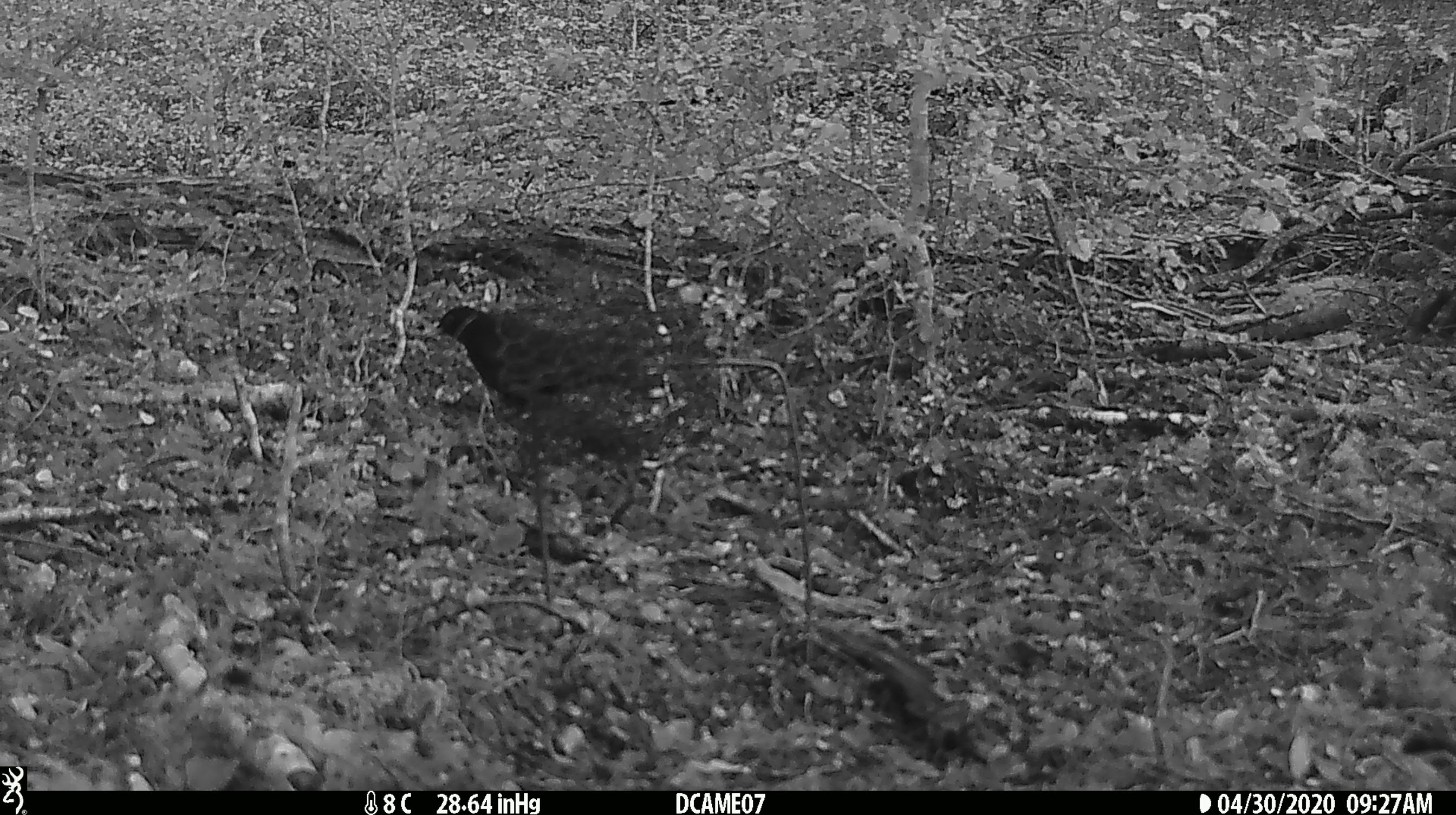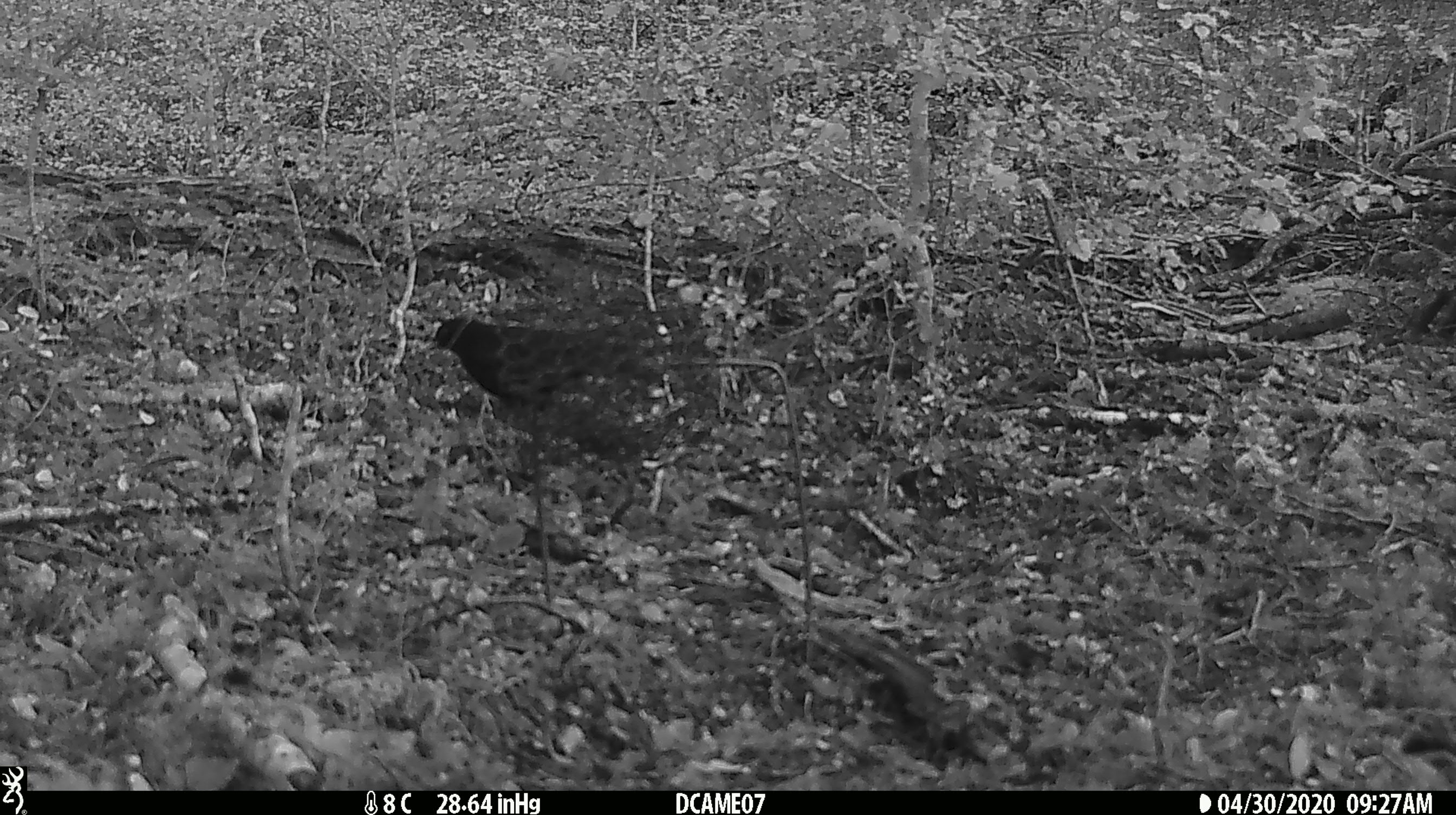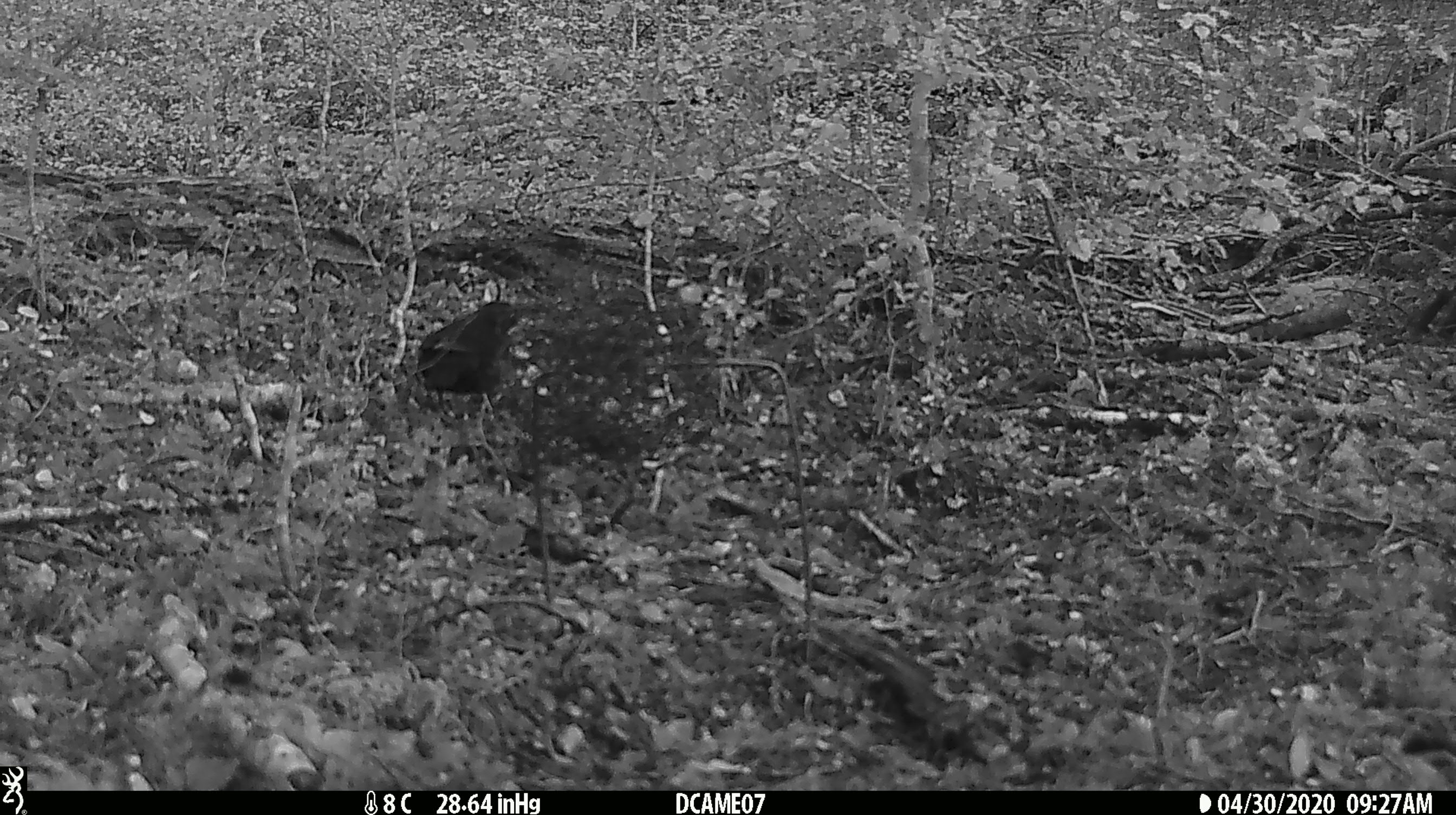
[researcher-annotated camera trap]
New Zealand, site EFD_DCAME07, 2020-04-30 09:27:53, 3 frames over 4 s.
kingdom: Animalia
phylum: Chordata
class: Aves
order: Passeriformes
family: Turdidae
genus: Turdus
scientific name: Turdus merula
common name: eurasian blackbird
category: blackbird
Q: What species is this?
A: Blackbird (eurasian blackbird) (Turdus merula).